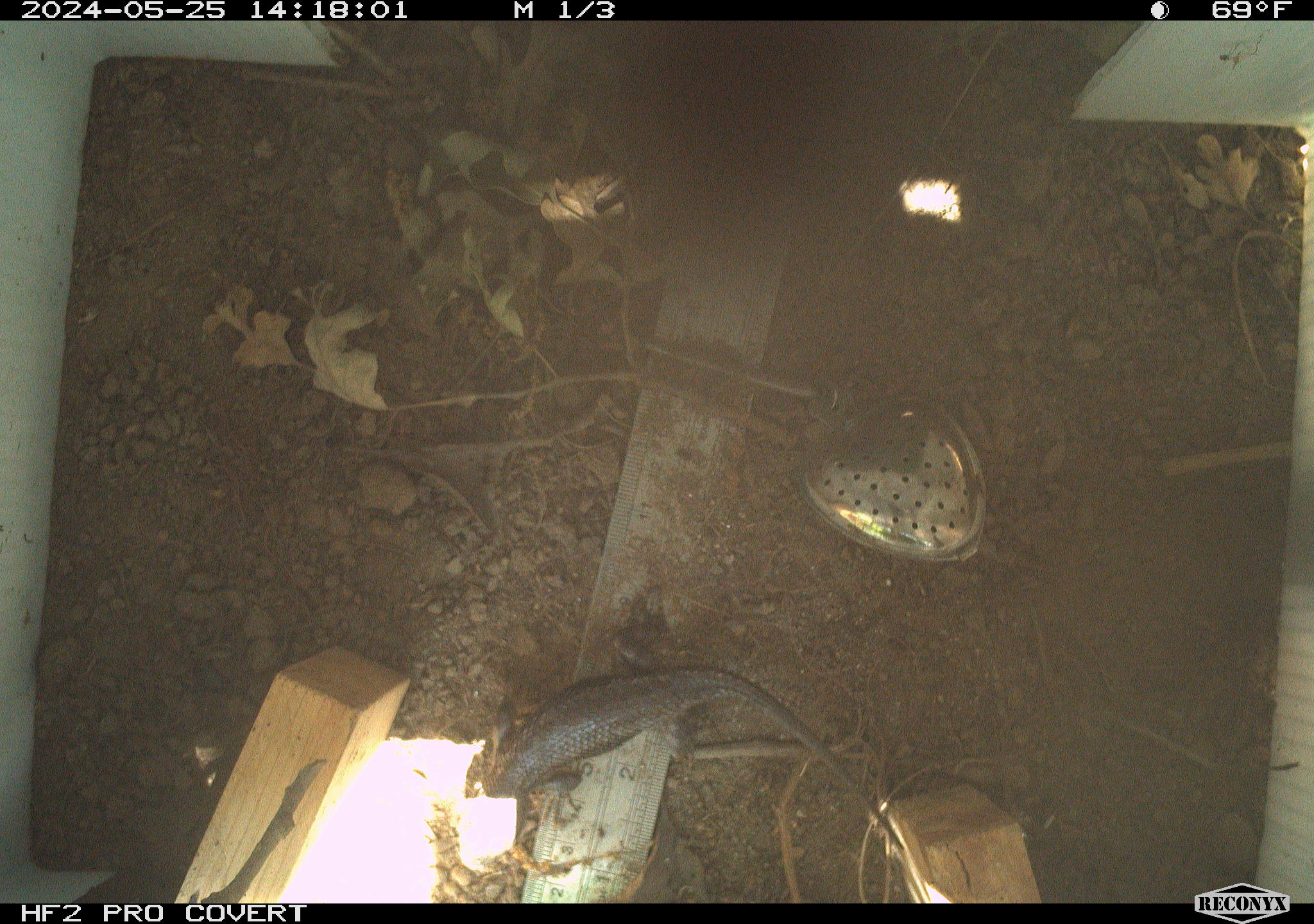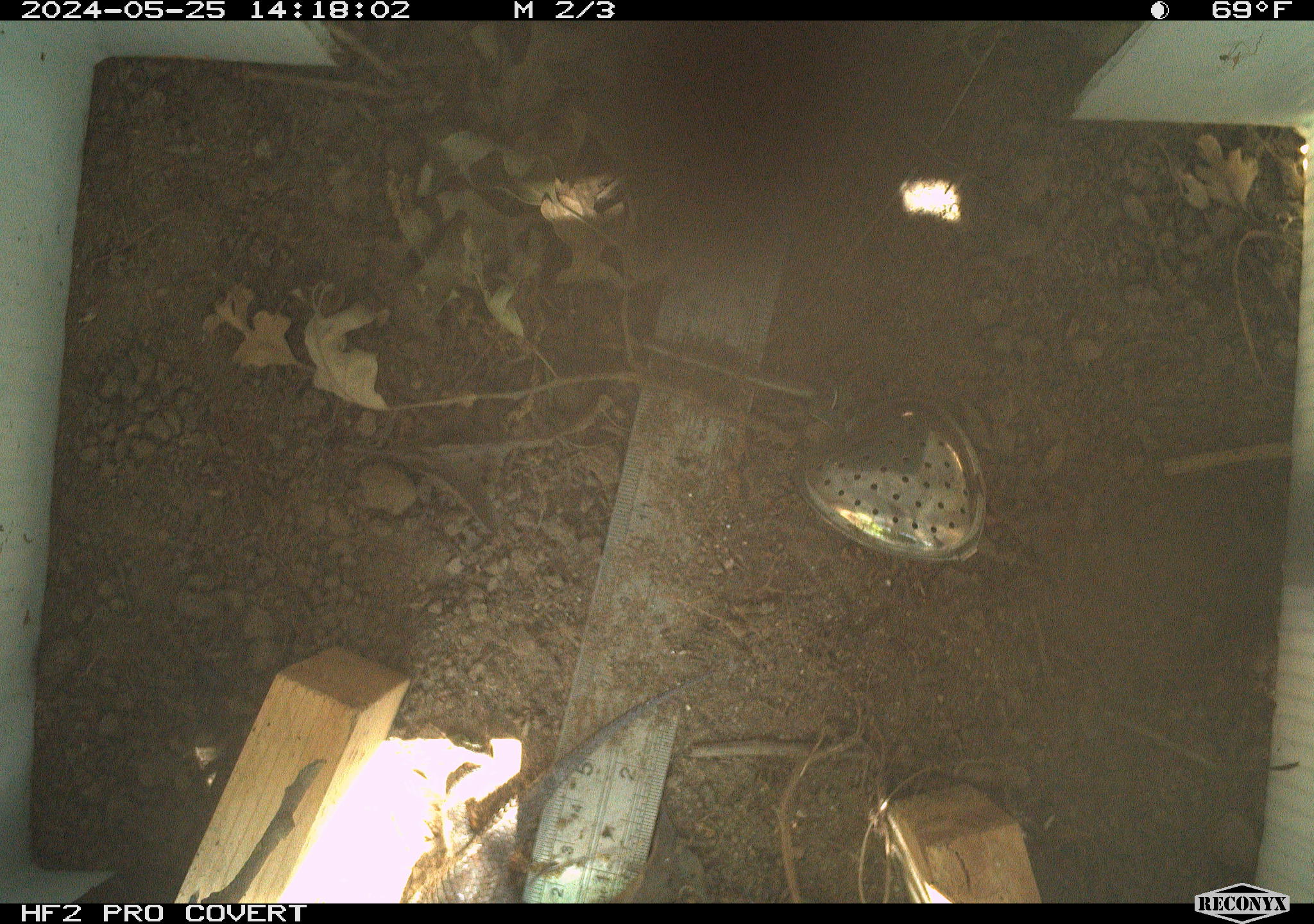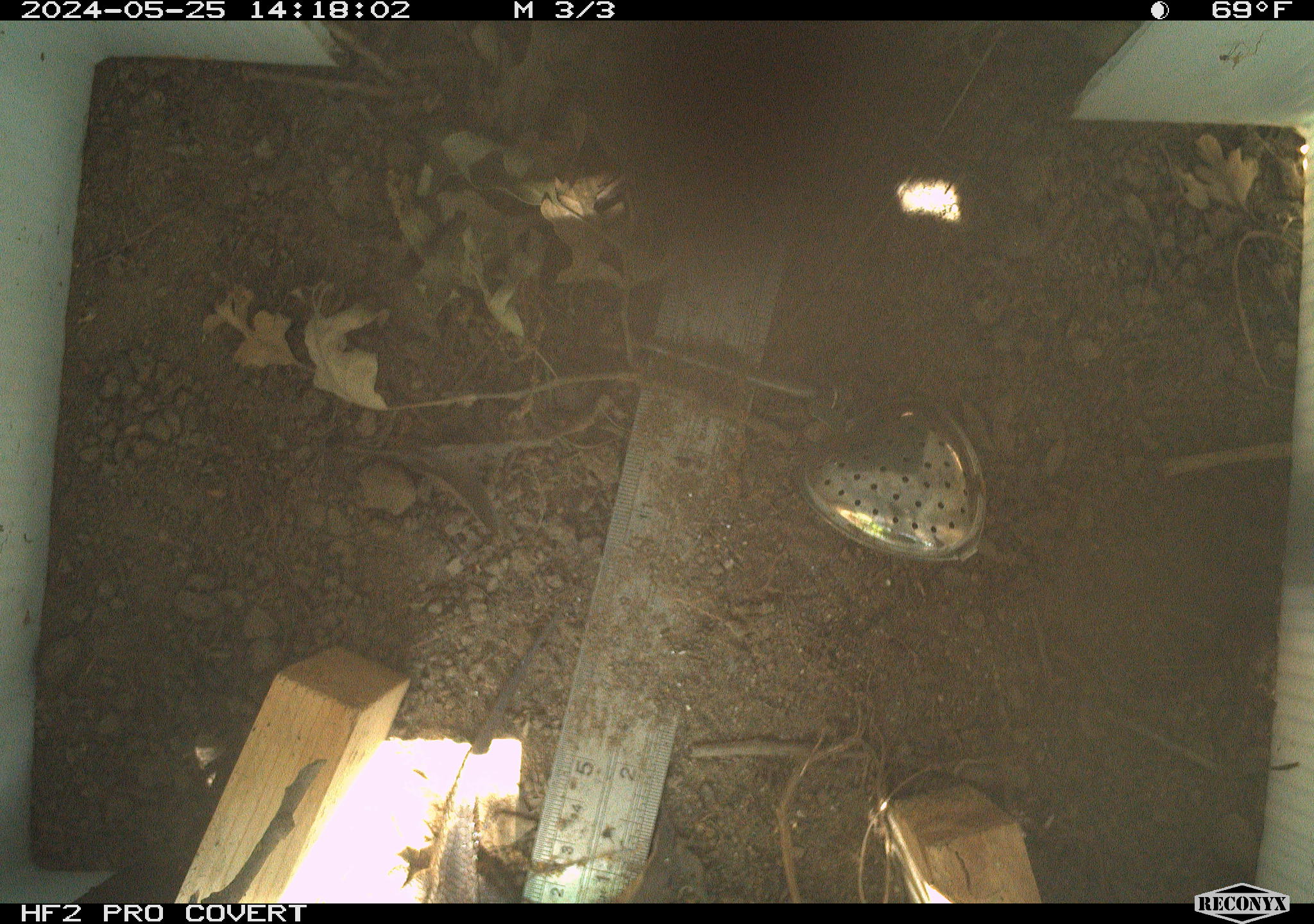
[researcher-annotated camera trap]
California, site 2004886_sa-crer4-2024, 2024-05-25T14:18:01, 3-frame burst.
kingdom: Animalia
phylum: Chordata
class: Reptilia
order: Squamata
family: Phrynosomatidae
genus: Sceloporus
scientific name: Sceloporus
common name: spiny lizards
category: sceloporus species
Sceloporus species (spiny lizards) (Sceloporus).